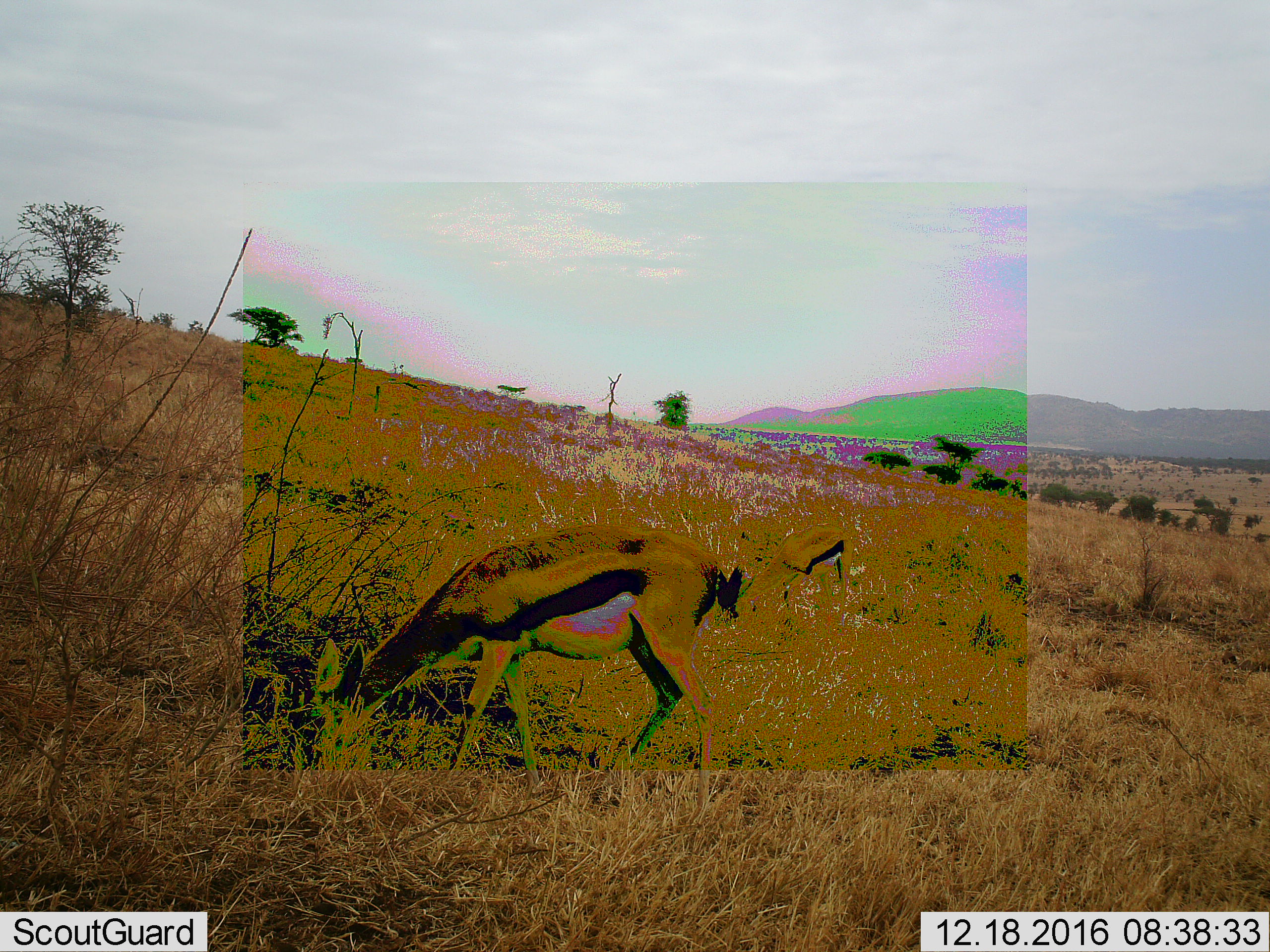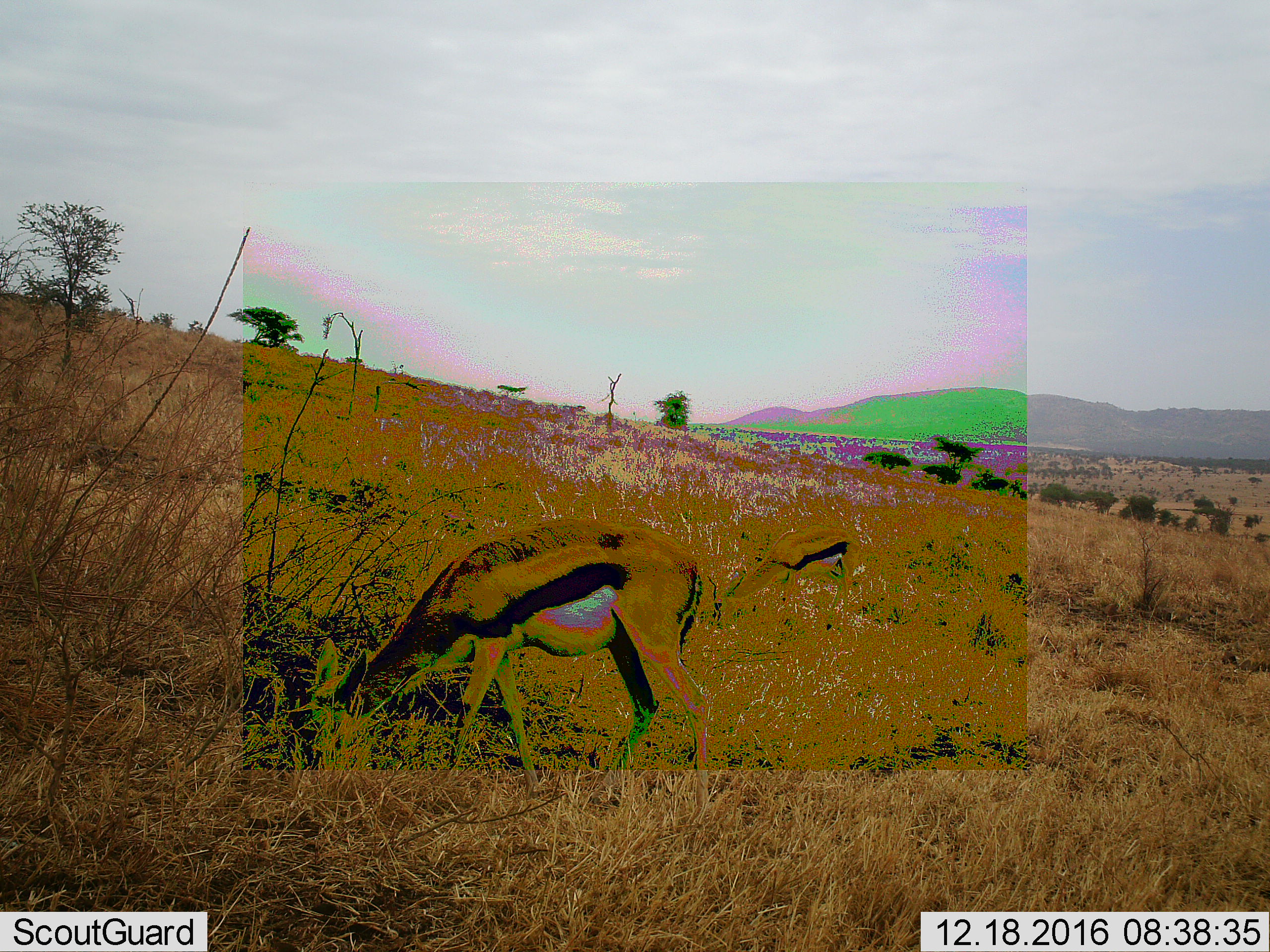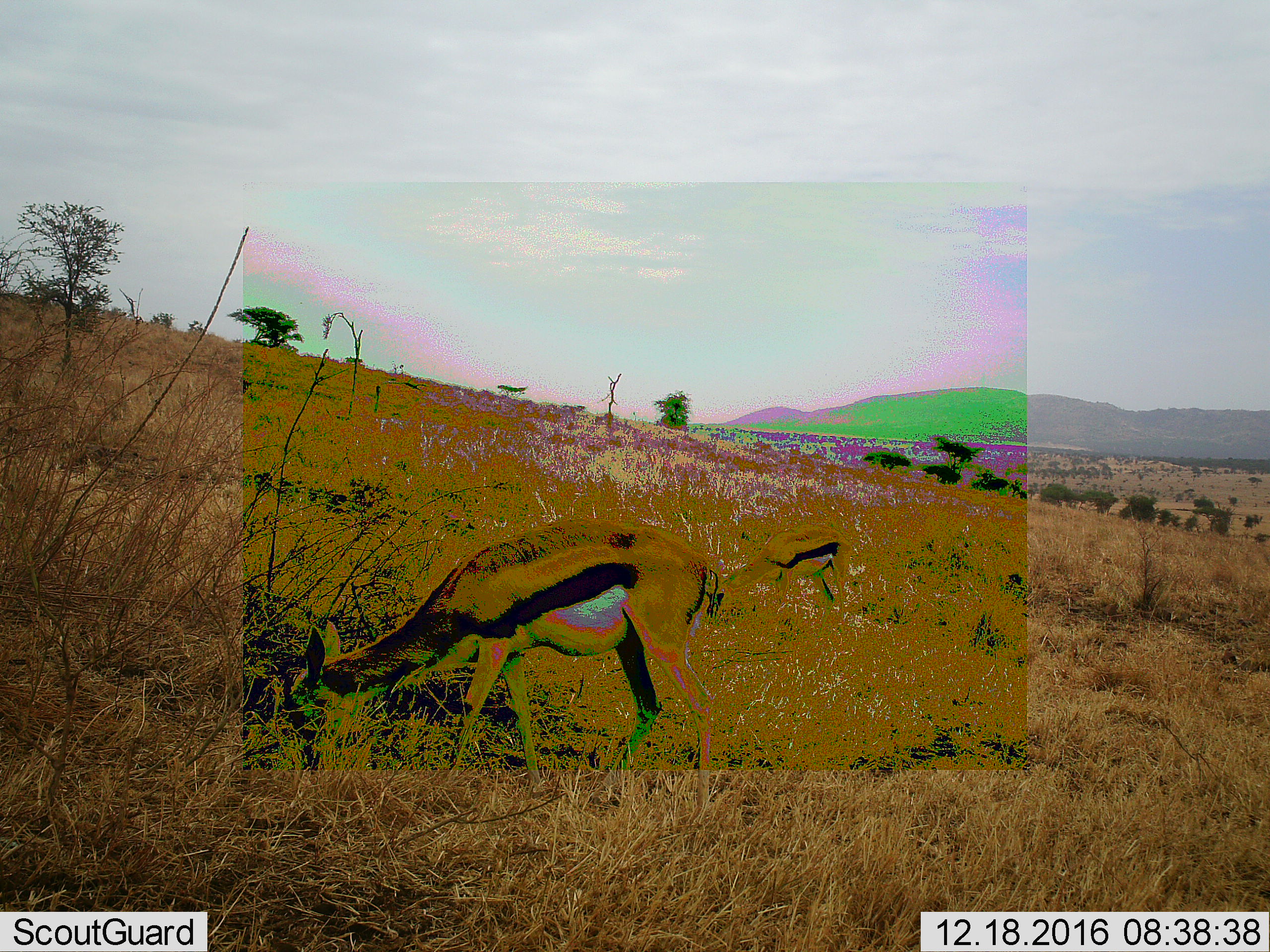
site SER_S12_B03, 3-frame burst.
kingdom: Animalia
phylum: Chordata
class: Mammalia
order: Artiodactyla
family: Bovidae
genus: Eudorcas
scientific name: Eudorcas thomsonii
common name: thomson's gazelle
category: gazellethomsons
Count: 2.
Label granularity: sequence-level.